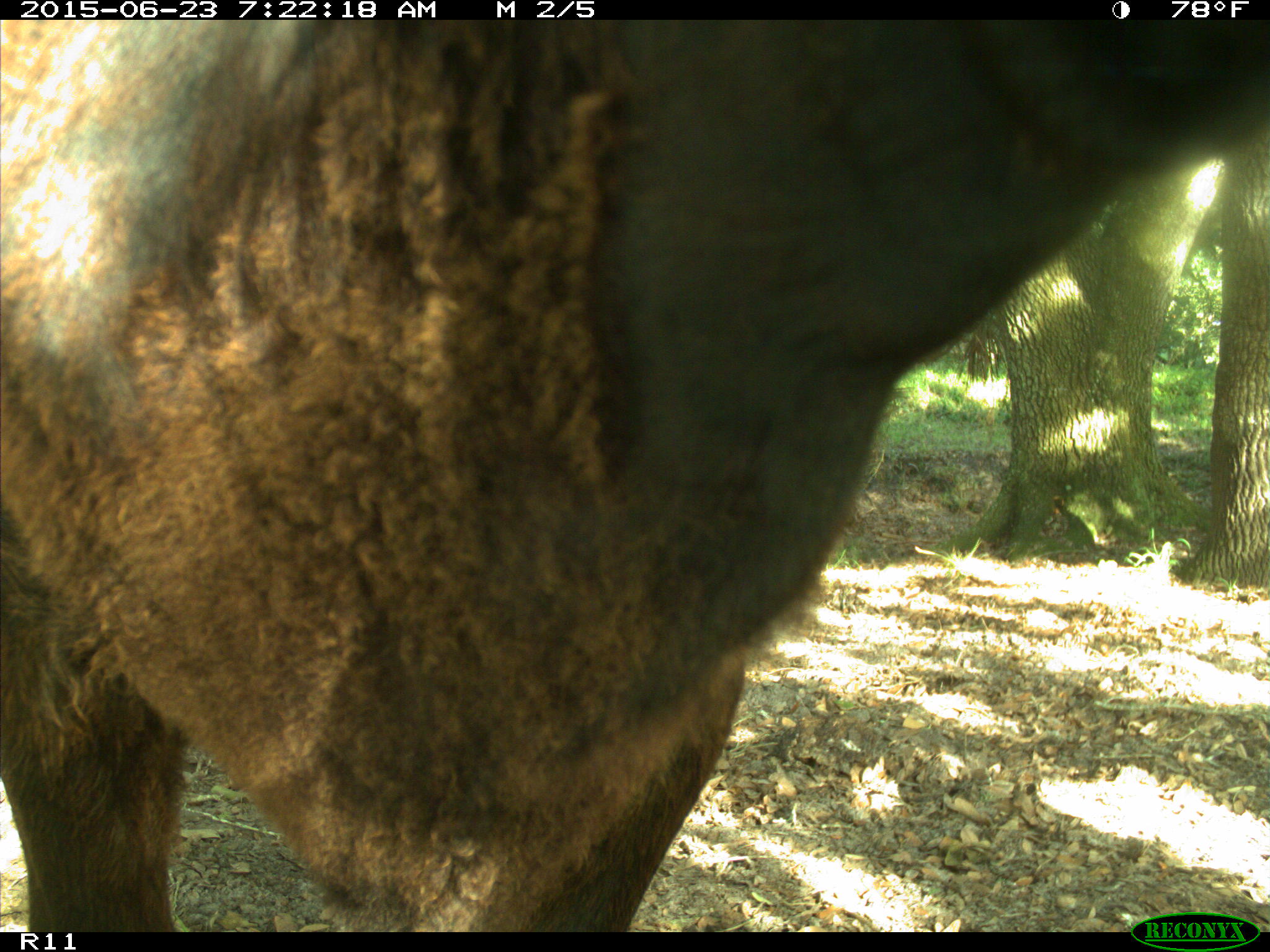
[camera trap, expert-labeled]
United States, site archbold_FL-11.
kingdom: Animalia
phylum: Chordata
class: Mammalia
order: Artiodactyla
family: Bovidae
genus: Bos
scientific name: Bos taurus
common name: domestic cow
Bos taurus (domestic cow).